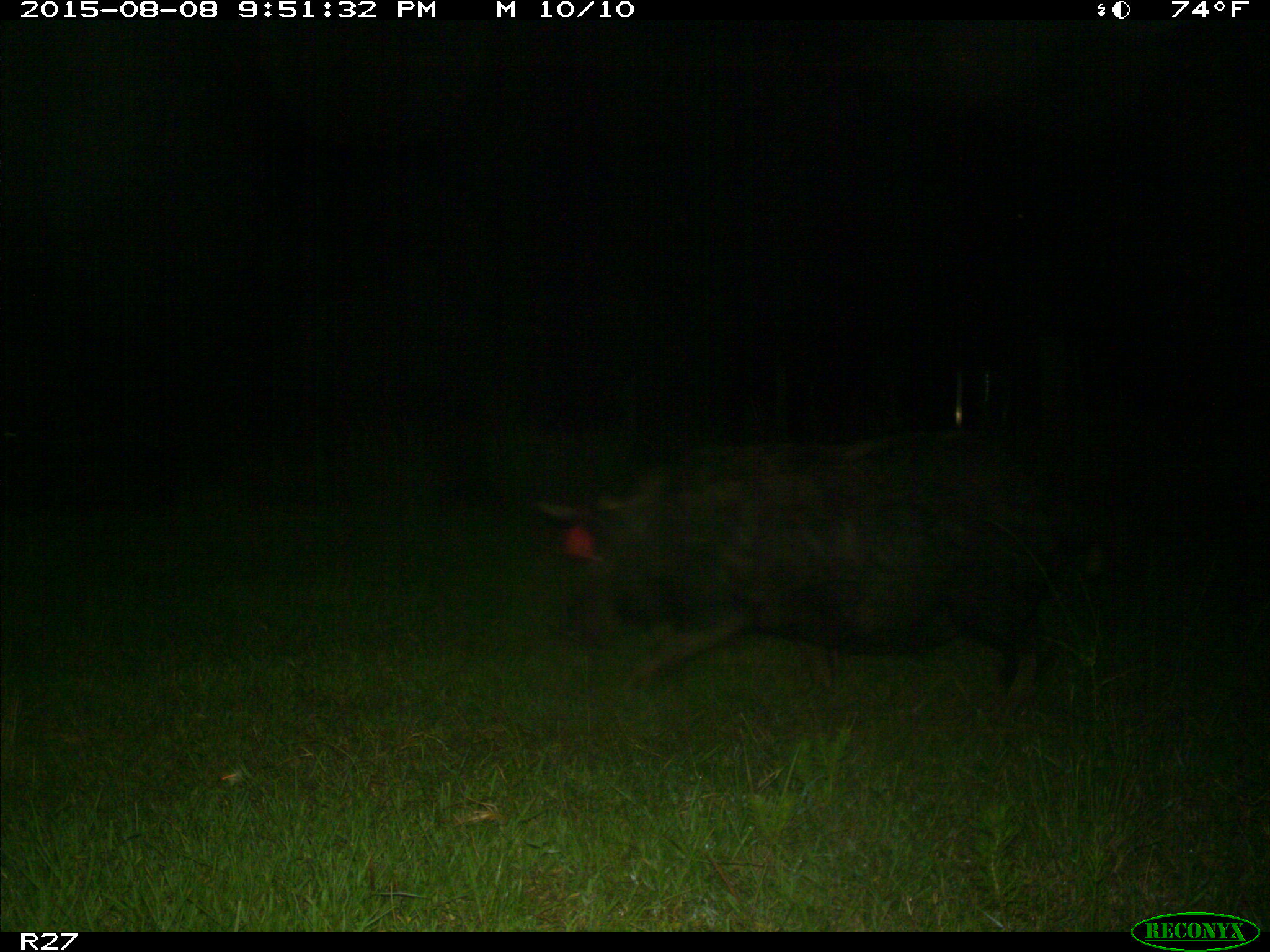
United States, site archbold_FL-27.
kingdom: Animalia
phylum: Chordata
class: Mammalia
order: Artiodactyla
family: Suidae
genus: Sus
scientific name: Sus scrofa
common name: wild boar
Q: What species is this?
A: Sus scrofa (wild boar).